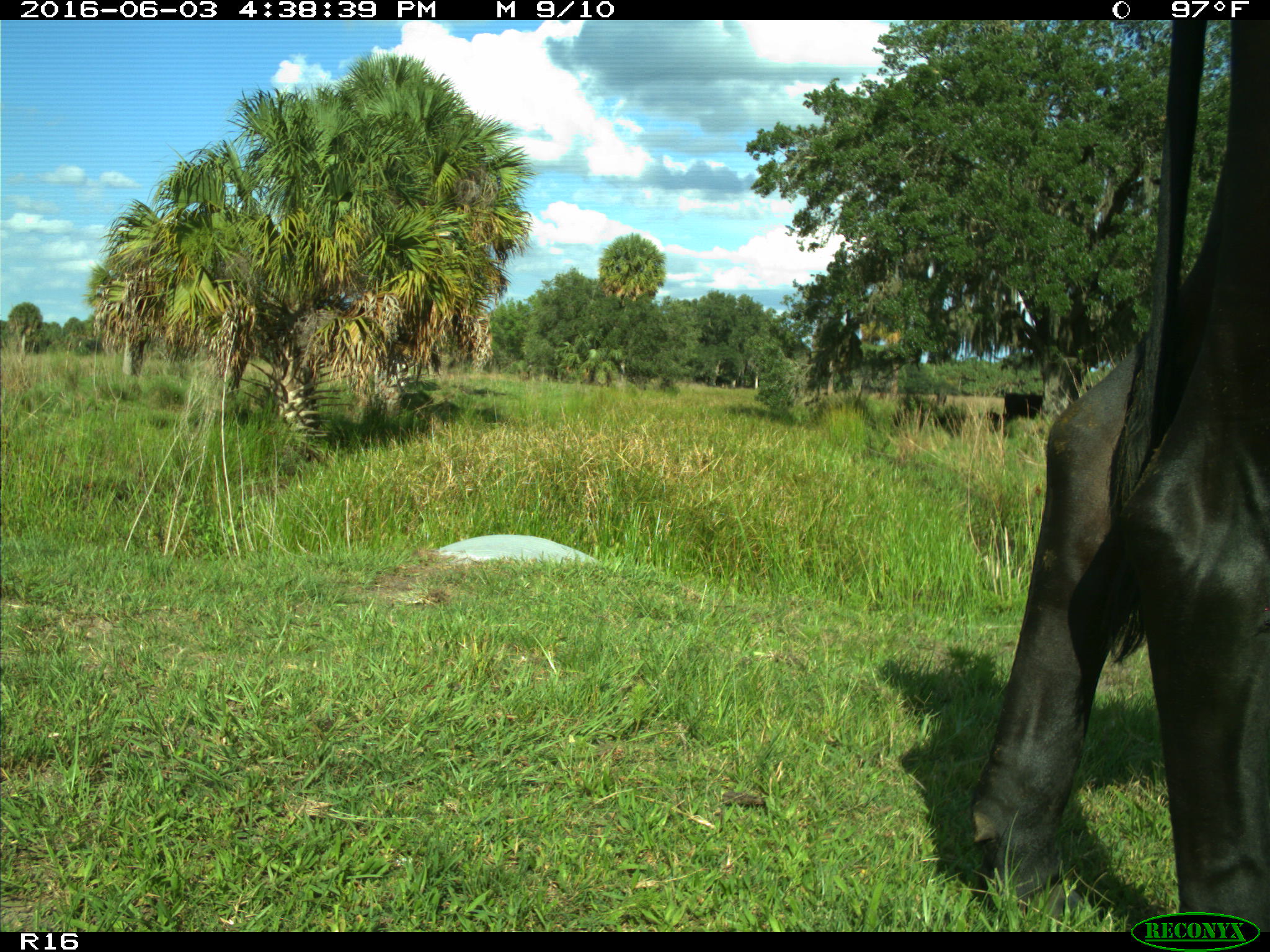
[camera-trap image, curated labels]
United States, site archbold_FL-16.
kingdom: Animalia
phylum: Chordata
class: Mammalia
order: Artiodactyla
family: Bovidae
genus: Bos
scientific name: Bos taurus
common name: domestic cow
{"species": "Bos taurus (domestic cow)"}